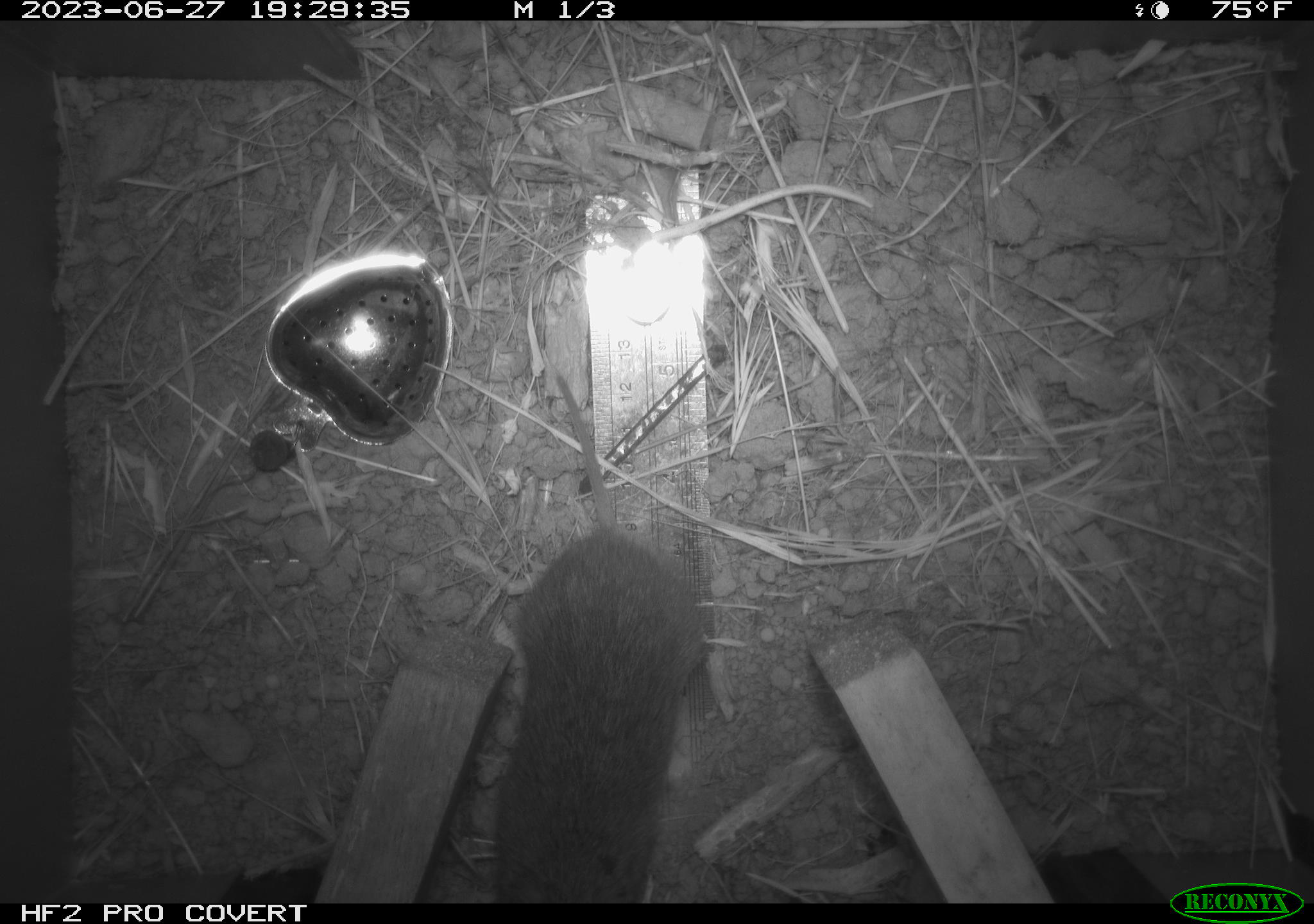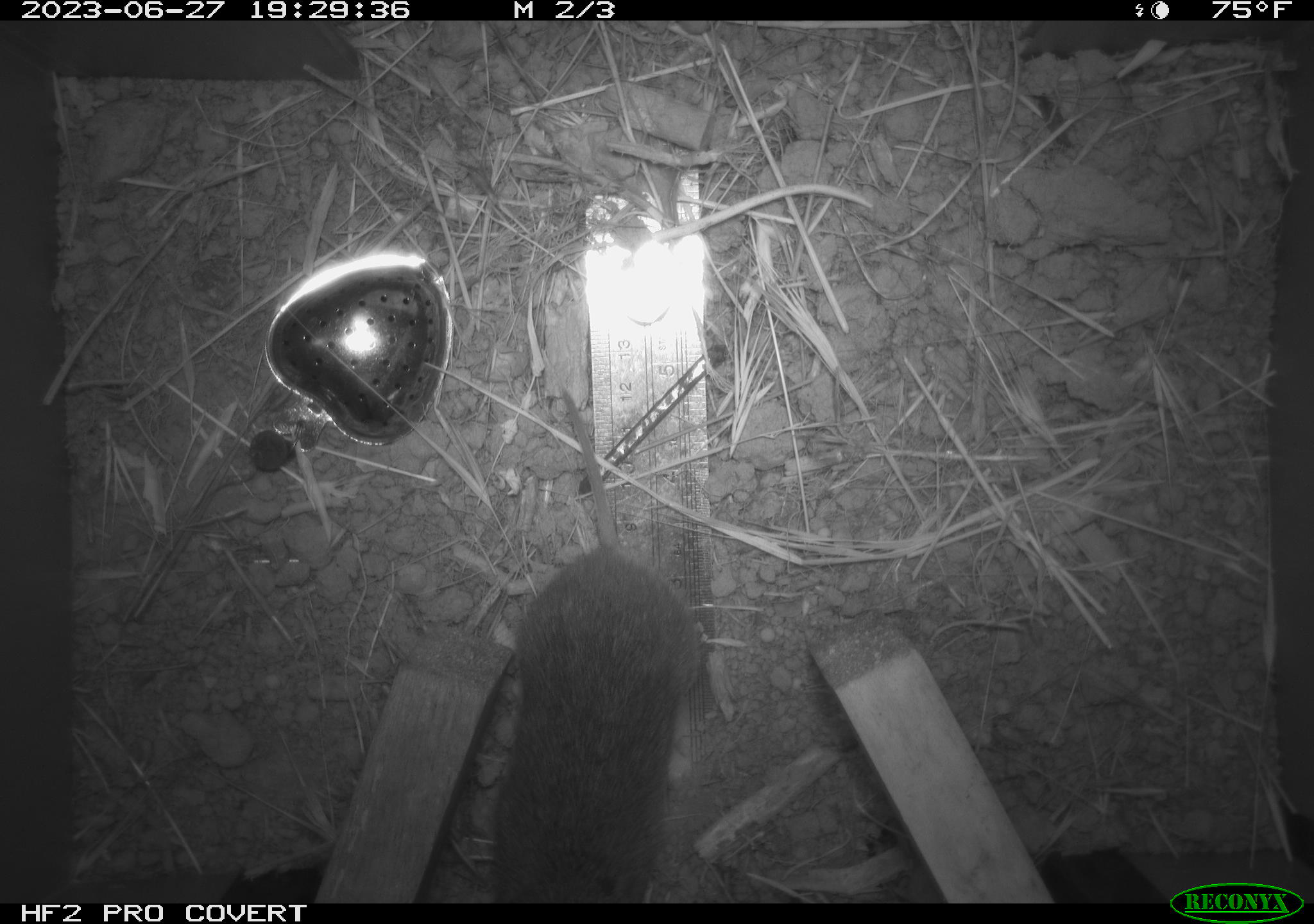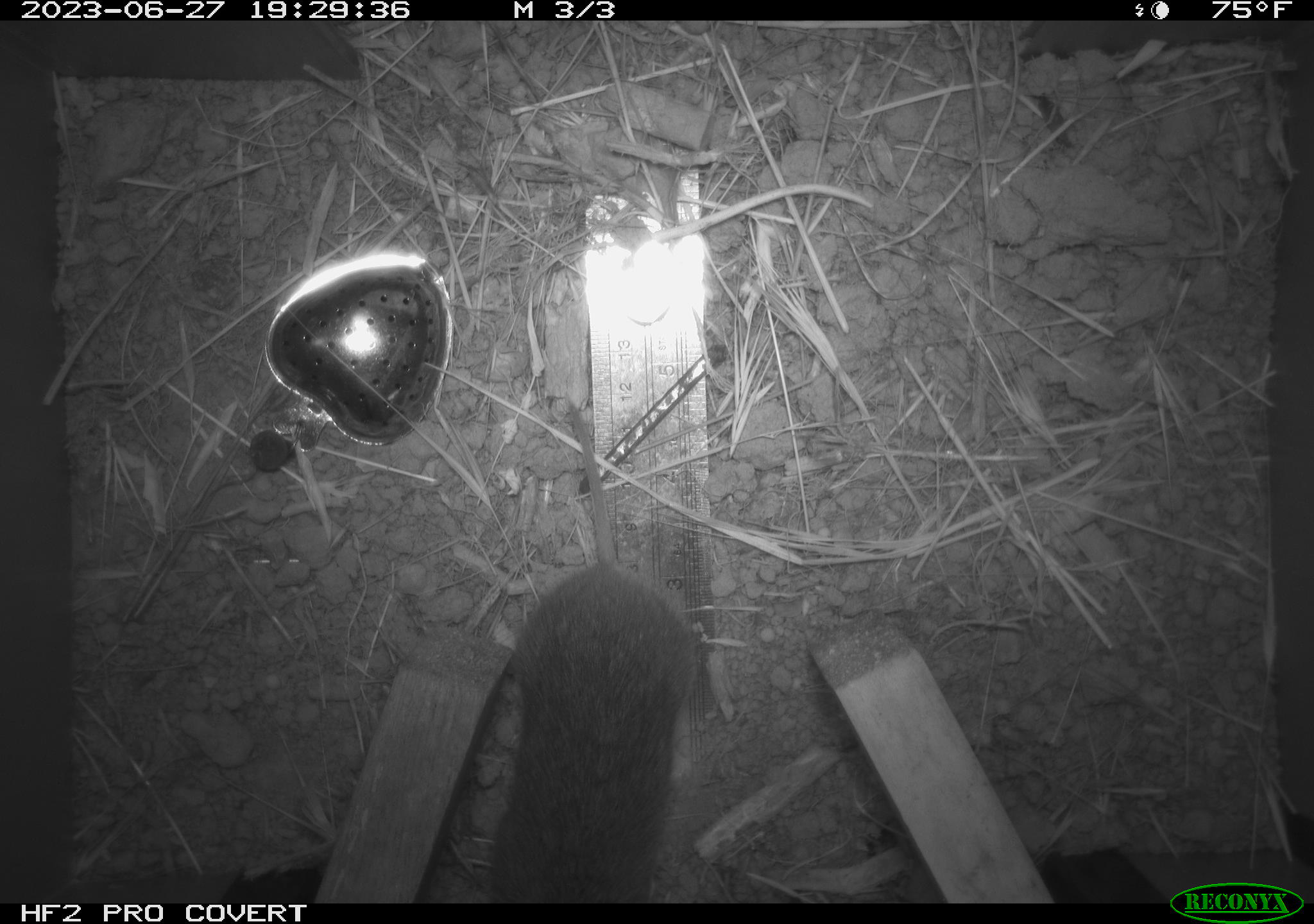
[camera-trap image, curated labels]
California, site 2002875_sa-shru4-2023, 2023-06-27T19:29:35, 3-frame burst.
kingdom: Animalia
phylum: Chordata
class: Mammalia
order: Rodentia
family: Cricetidae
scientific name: Arvicolinae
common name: voles, lemmings, and muskrats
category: arvicolinae subfamily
Arvicolinae subfamily (voles, lemmings, and muskrats) (Arvicolinae).